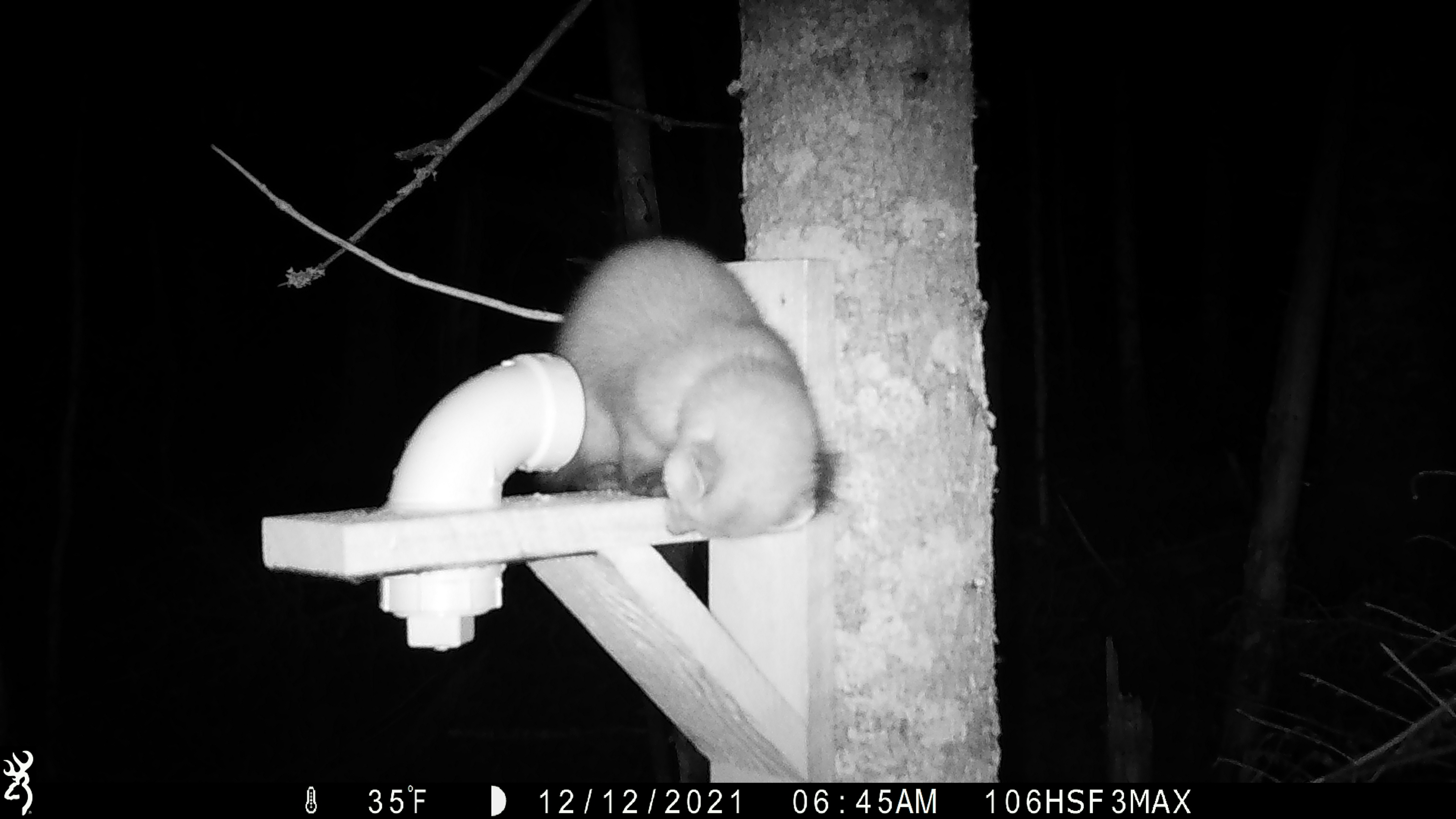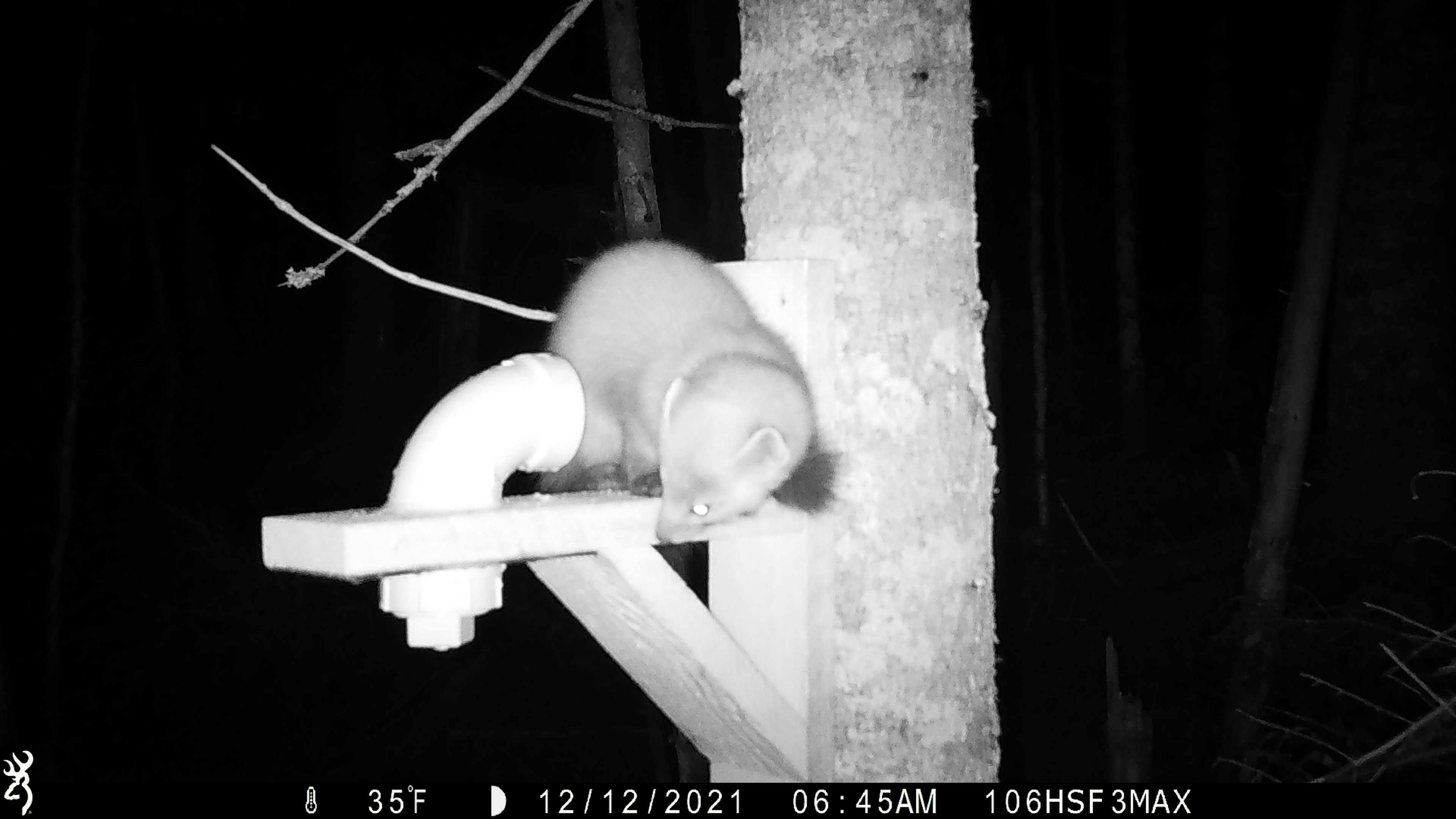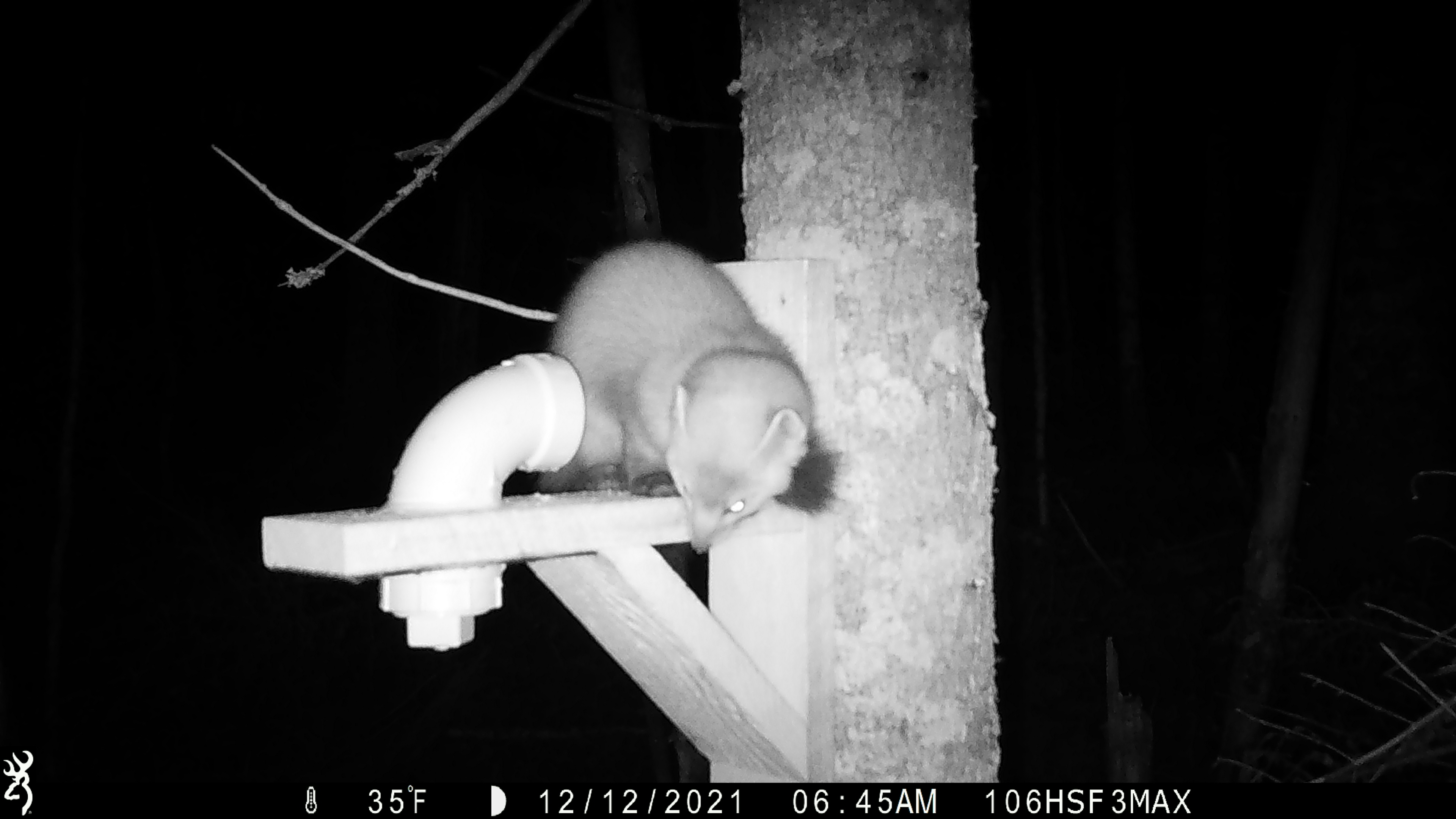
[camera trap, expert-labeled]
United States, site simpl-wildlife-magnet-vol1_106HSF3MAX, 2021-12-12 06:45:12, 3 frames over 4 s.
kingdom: Animalia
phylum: Chordata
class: Mammalia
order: Carnivora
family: Mustelidae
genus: Martes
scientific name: Martes americana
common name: american marten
American marten (Martes americana).